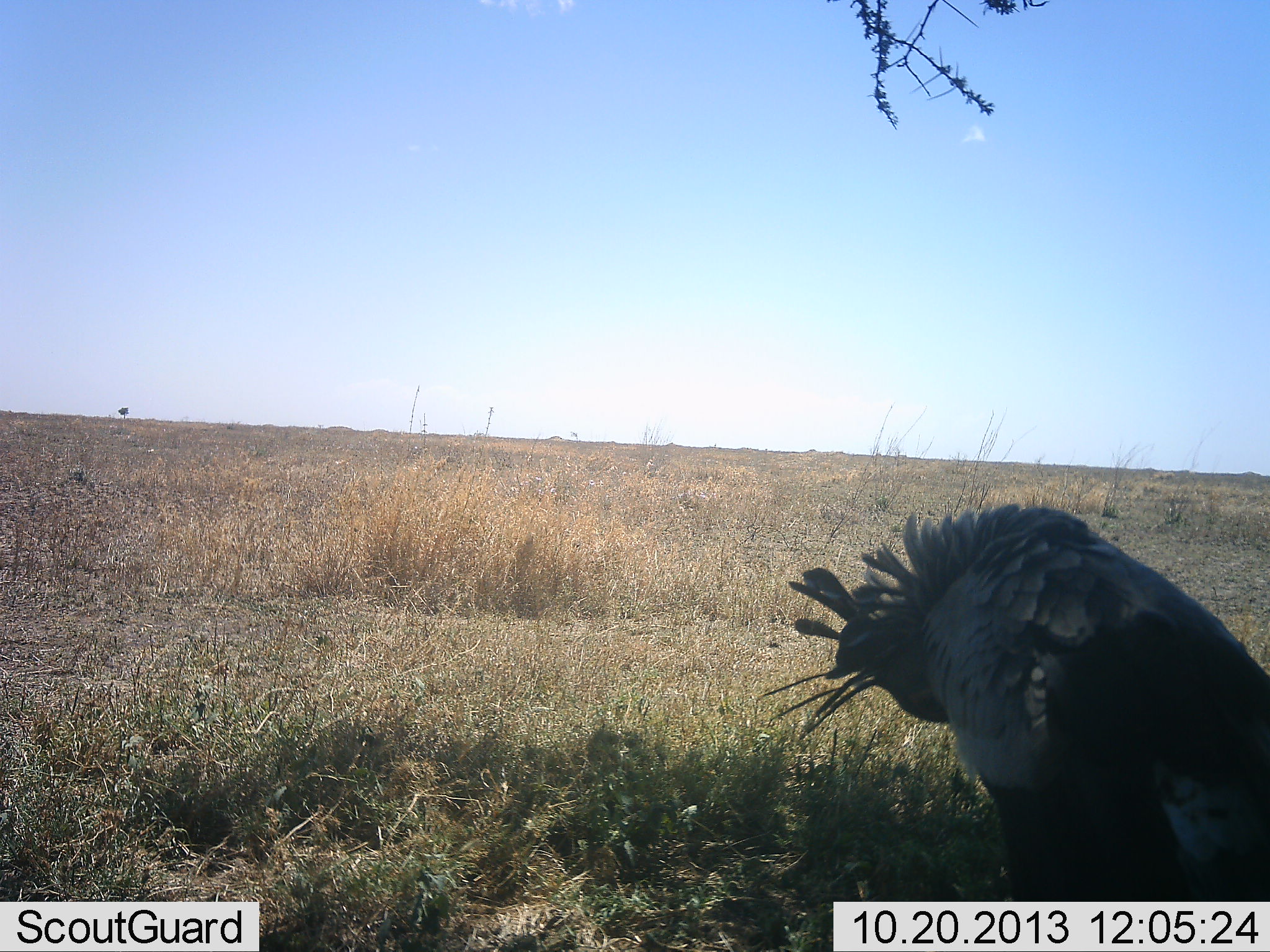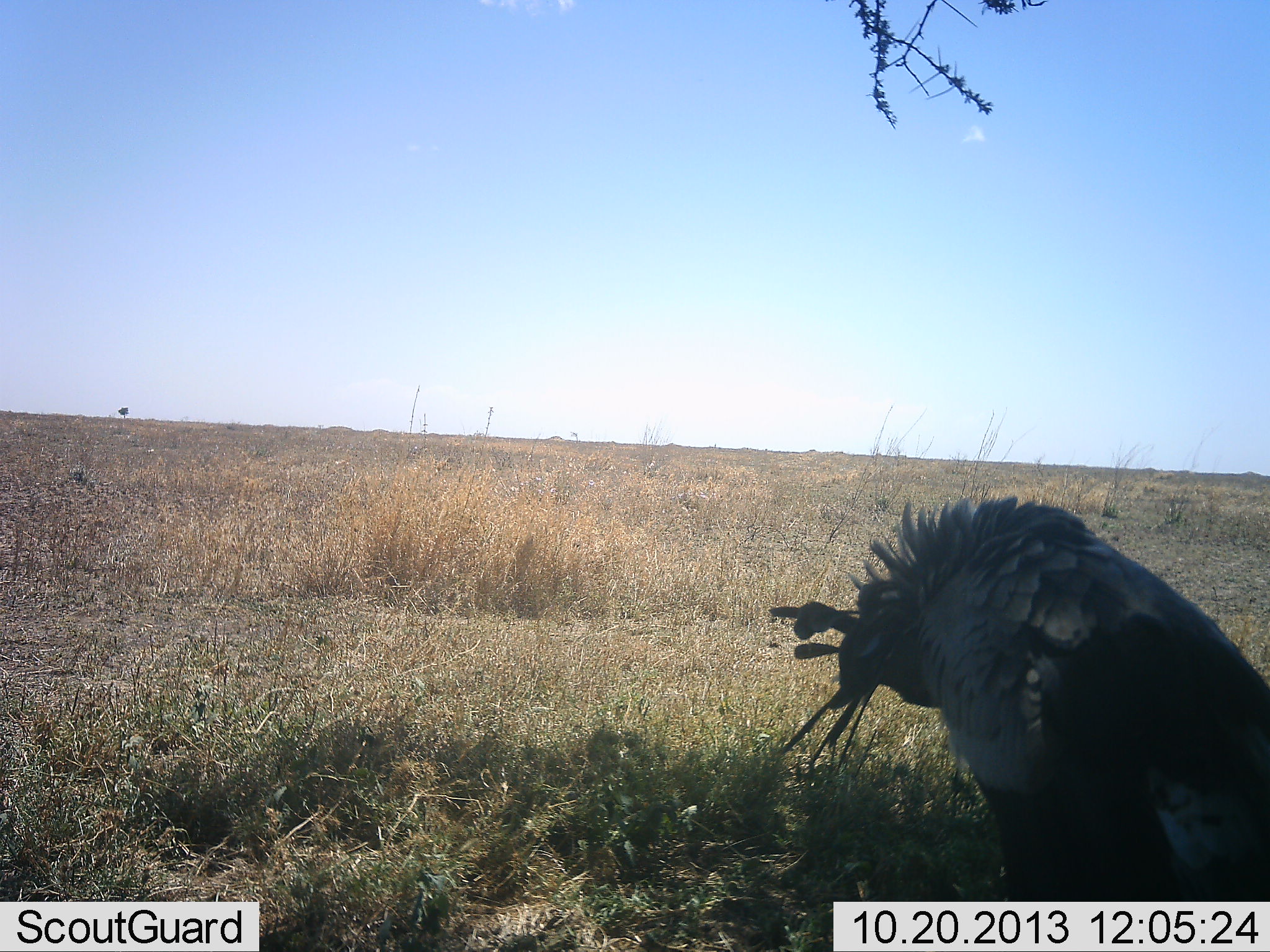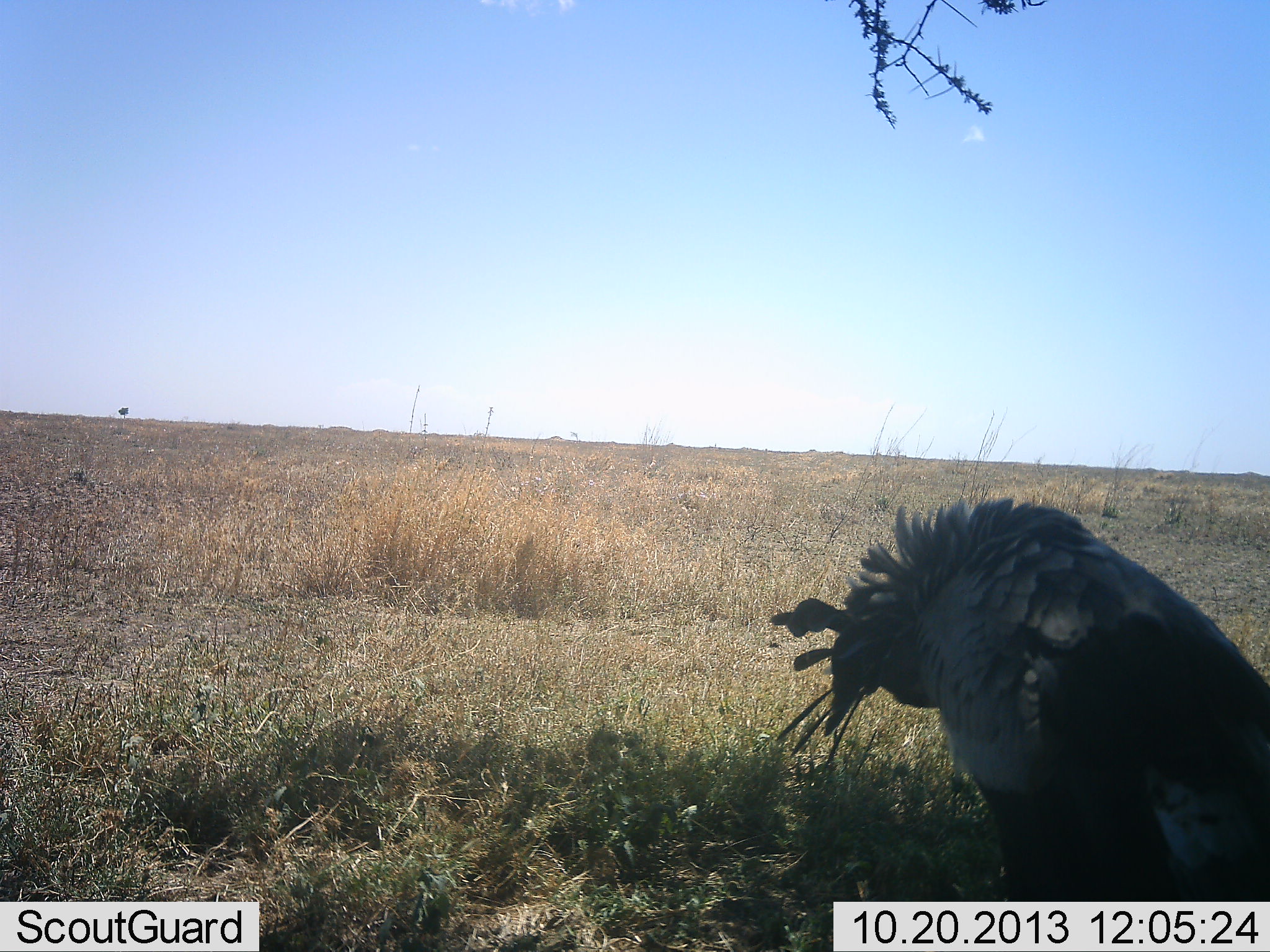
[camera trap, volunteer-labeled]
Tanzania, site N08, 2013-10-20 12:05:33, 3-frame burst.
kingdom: Animalia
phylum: Chordata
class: Aves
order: Accipitriformes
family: Sagittariidae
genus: Sagittarius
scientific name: Sagittarius serpentarius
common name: secretary bird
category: secretarybird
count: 1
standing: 80%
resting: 0%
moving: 10%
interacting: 10%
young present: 0%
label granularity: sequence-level